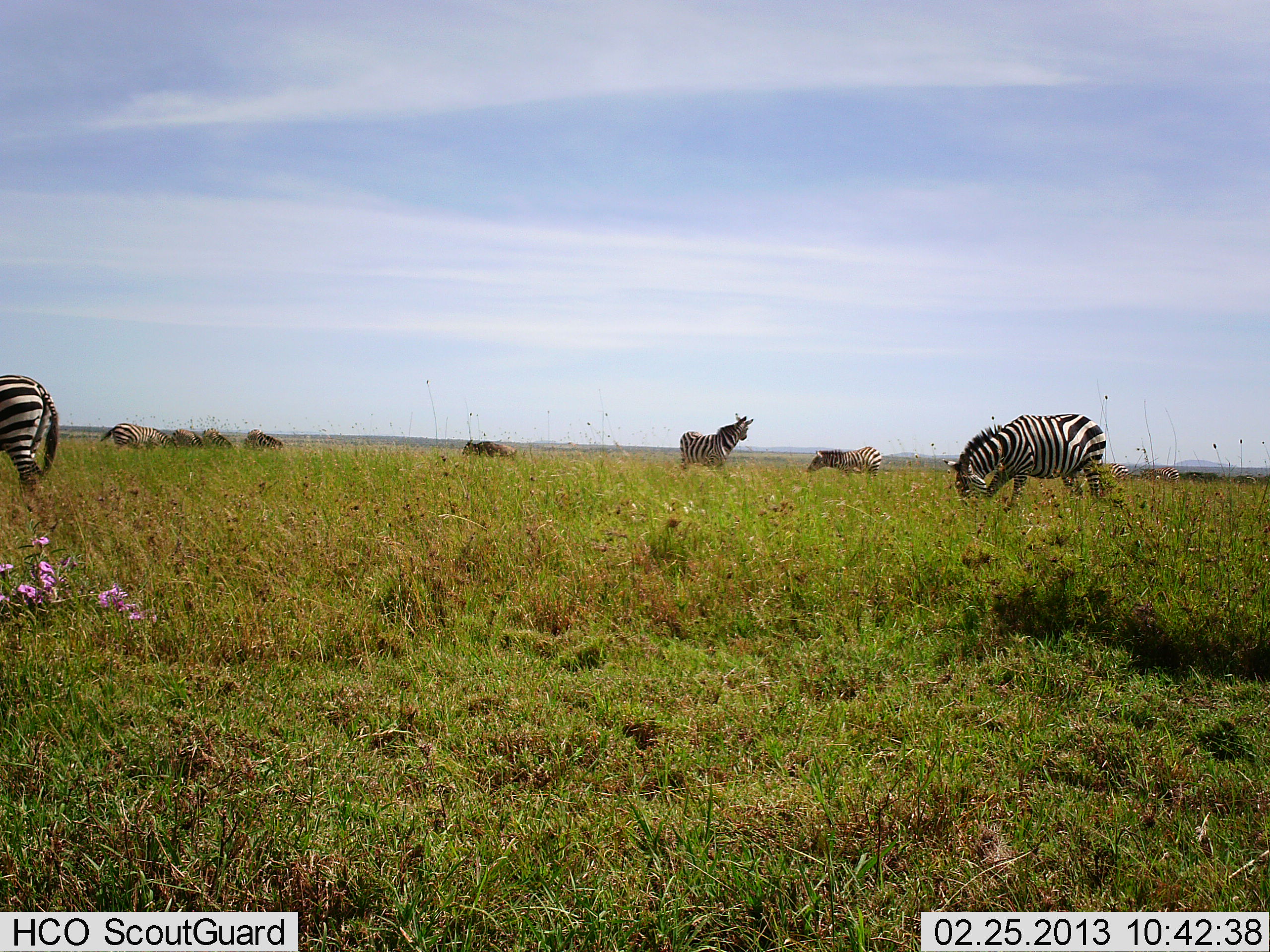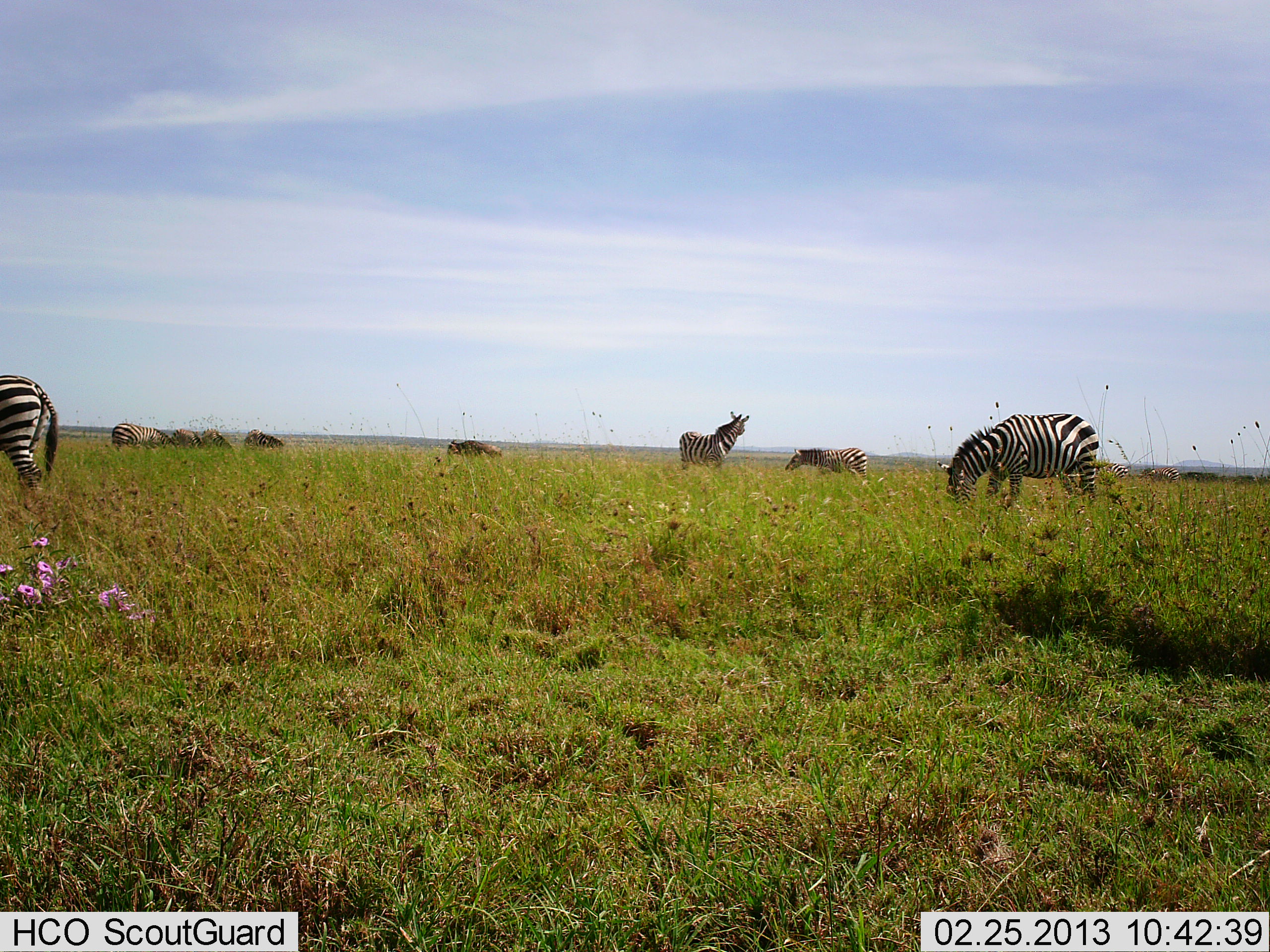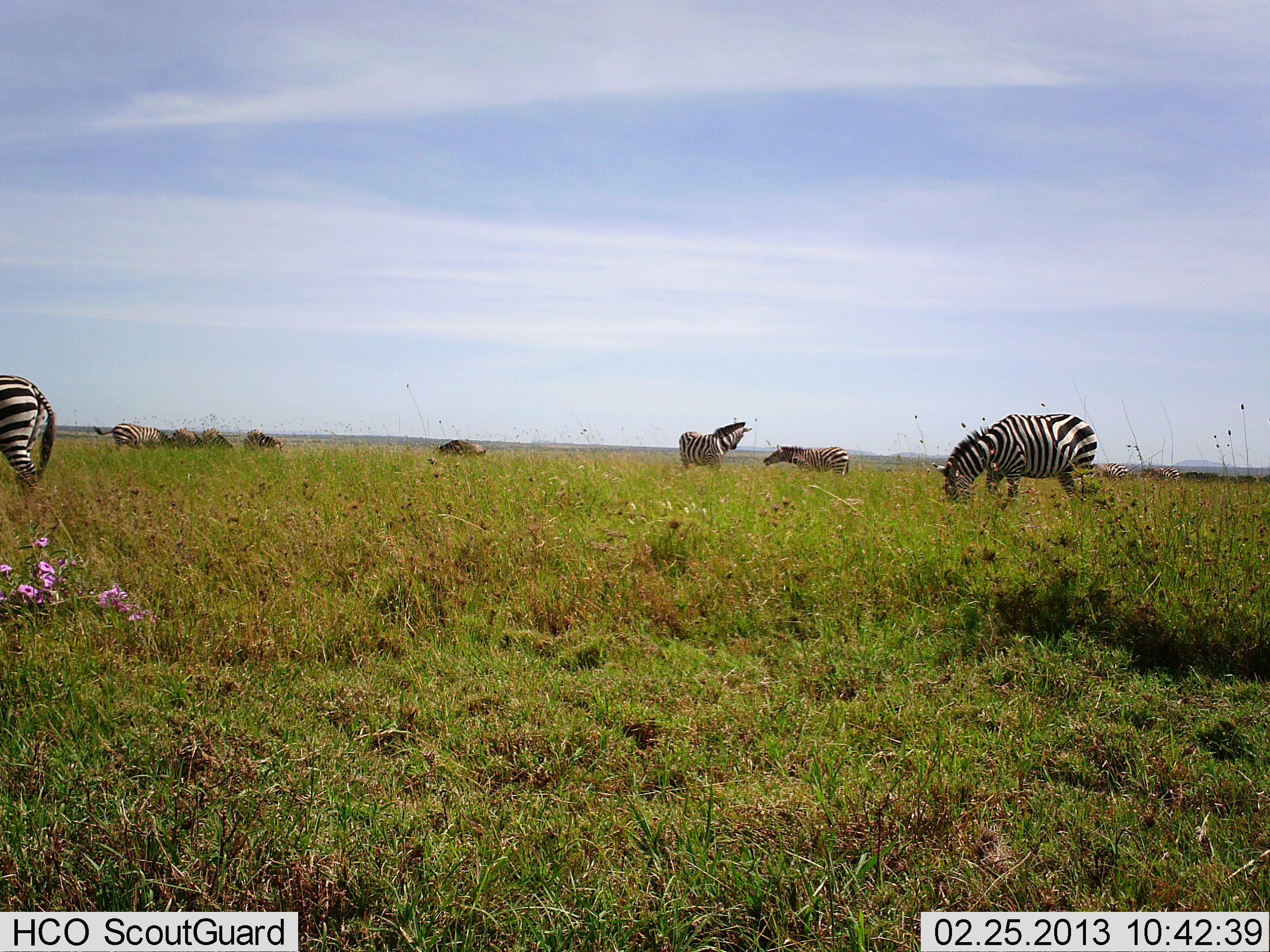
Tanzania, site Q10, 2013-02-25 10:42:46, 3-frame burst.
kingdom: Animalia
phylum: Chordata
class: Mammalia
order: Perissodactyla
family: Equidae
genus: Equus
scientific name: Equus quagga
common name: plains zebra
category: zebra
Zebra (plains zebra) (Equus quagga), count 8. Behavior (volunteer vote fractions): standing 63%, resting 0%, moving 27%, interacting 12%. Young present (vote fraction): 0%. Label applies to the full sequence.